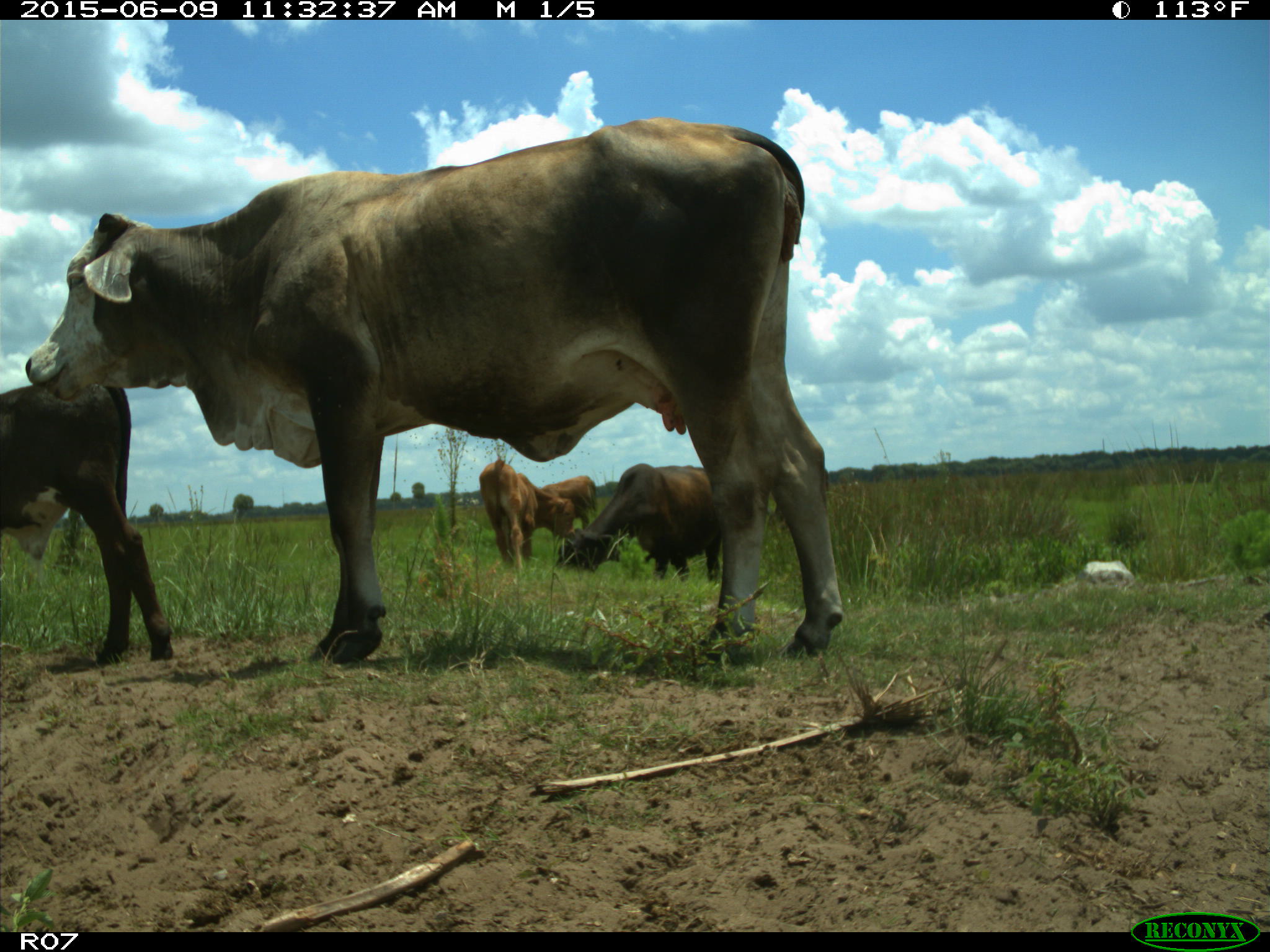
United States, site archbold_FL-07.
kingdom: Animalia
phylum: Chordata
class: Mammalia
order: Artiodactyla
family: Bovidae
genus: Bos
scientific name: Bos taurus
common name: domestic cow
Bos taurus (domestic cow).